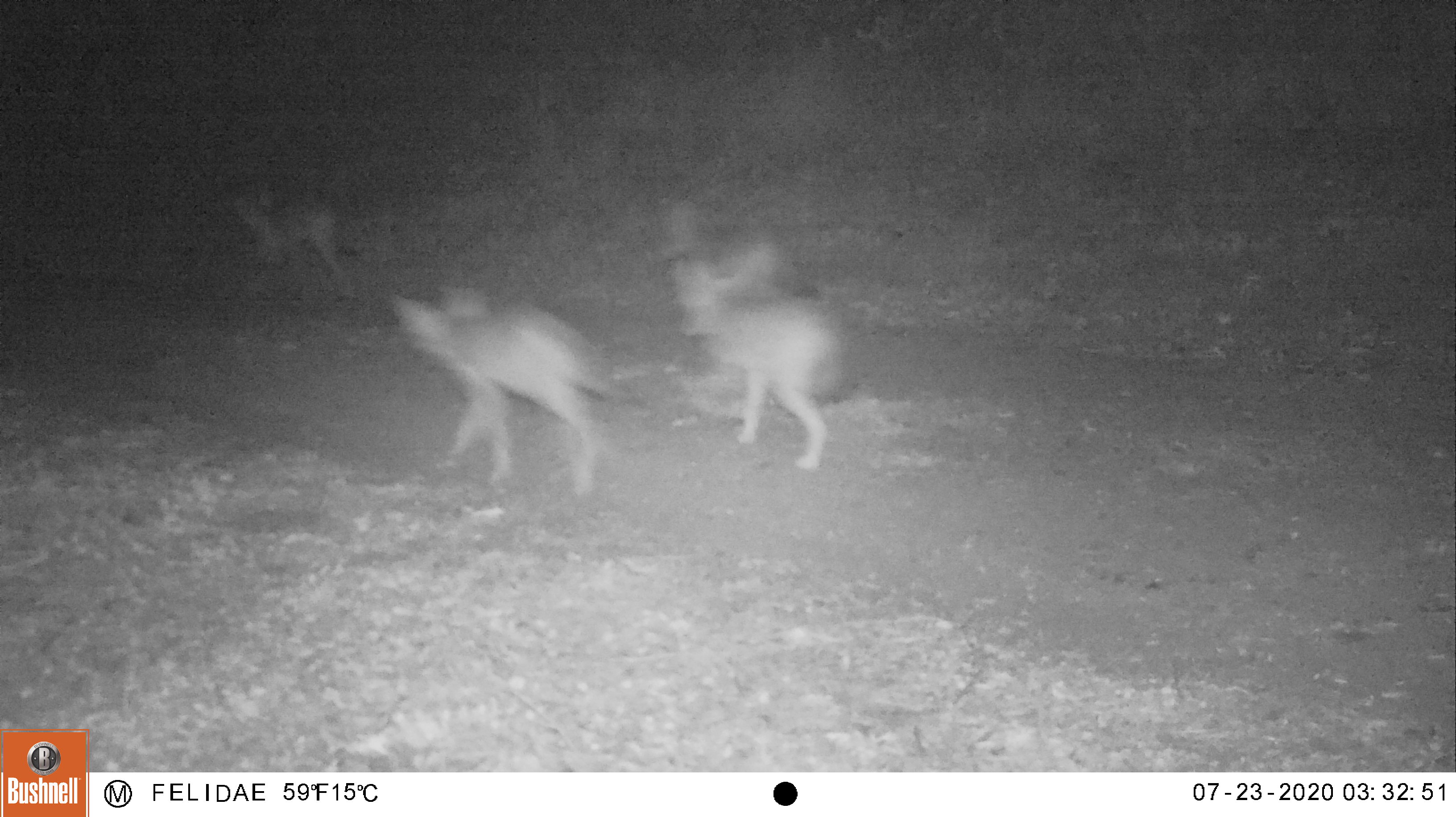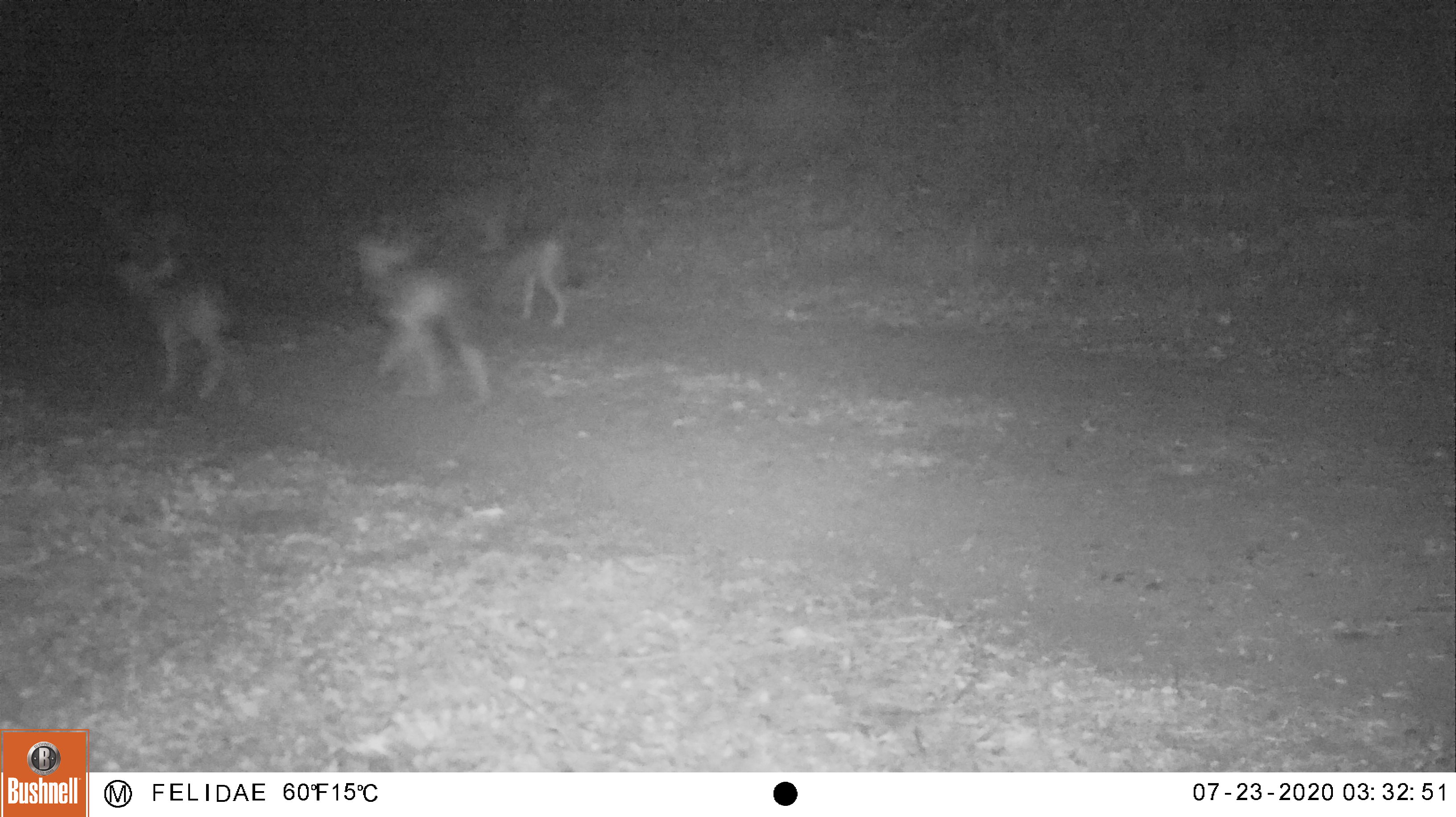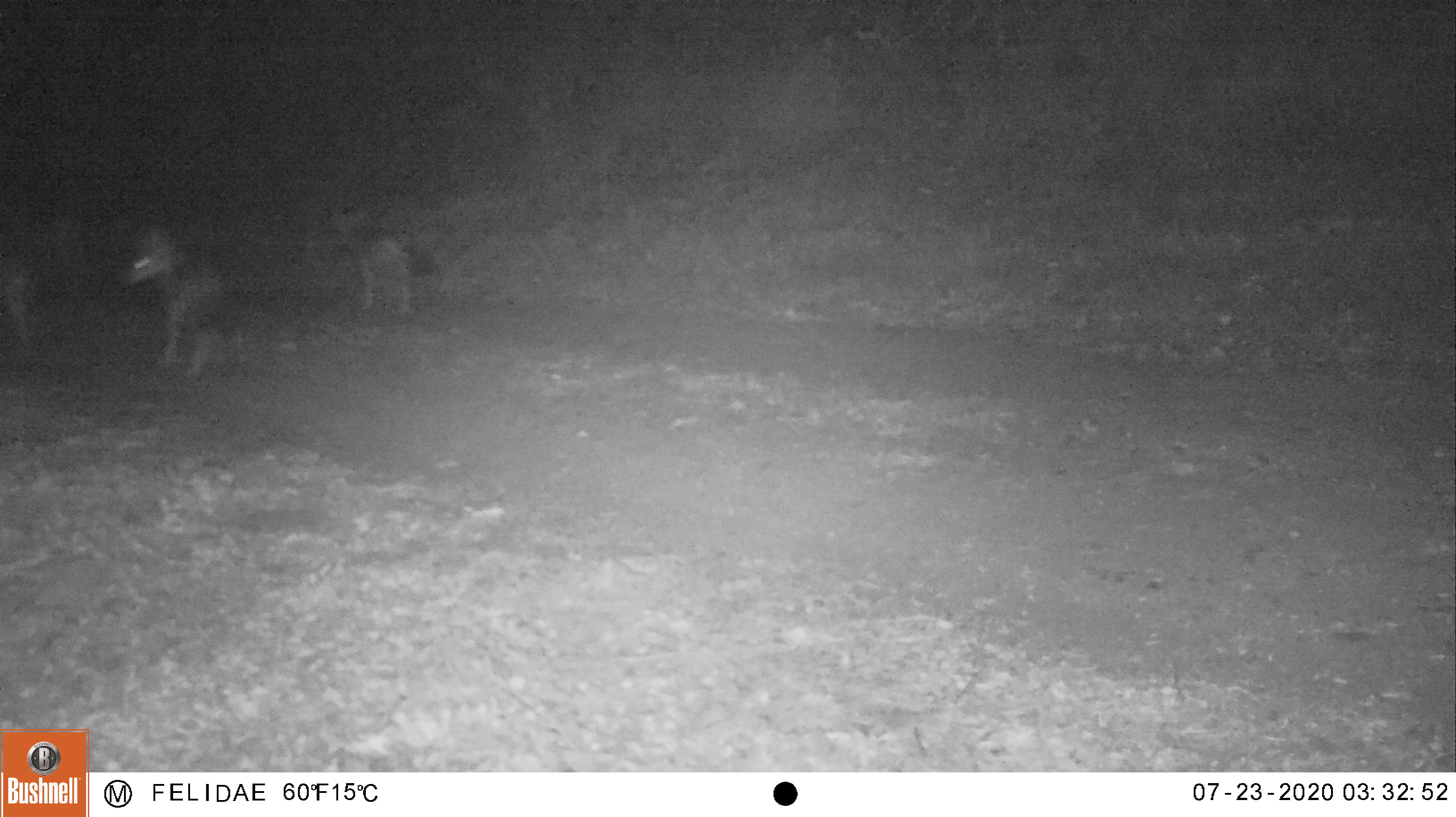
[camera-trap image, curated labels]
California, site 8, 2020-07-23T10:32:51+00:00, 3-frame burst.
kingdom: Animalia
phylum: Chordata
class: Mammalia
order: Carnivora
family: Canidae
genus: Canis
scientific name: Canis latrans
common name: coyote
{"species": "coyote (Canis latrans)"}